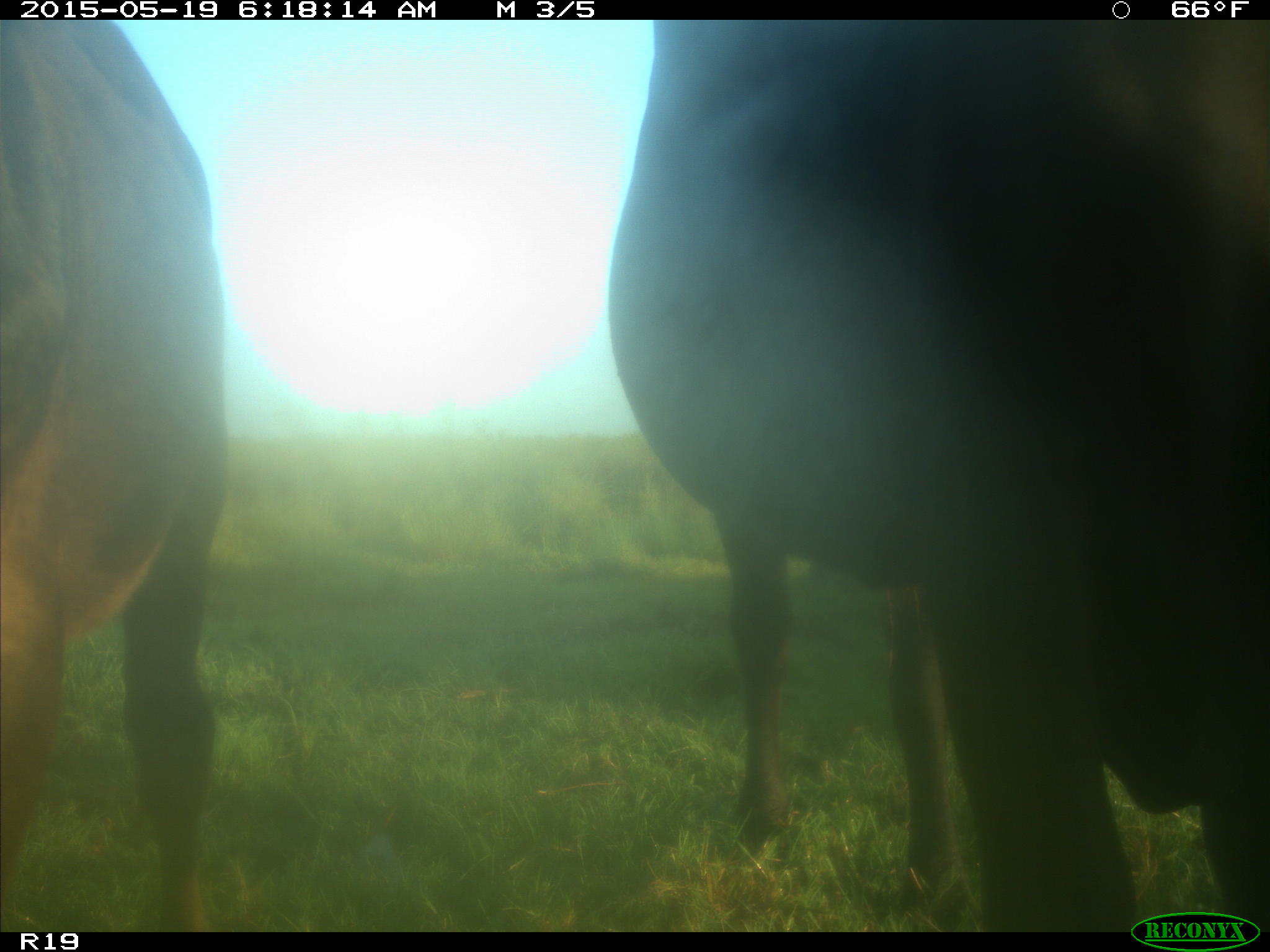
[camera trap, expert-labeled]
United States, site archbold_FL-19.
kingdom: Animalia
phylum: Chordata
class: Mammalia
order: Artiodactyla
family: Bovidae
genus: Bos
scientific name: Bos taurus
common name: domestic cow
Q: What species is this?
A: Bos taurus (domestic cow).